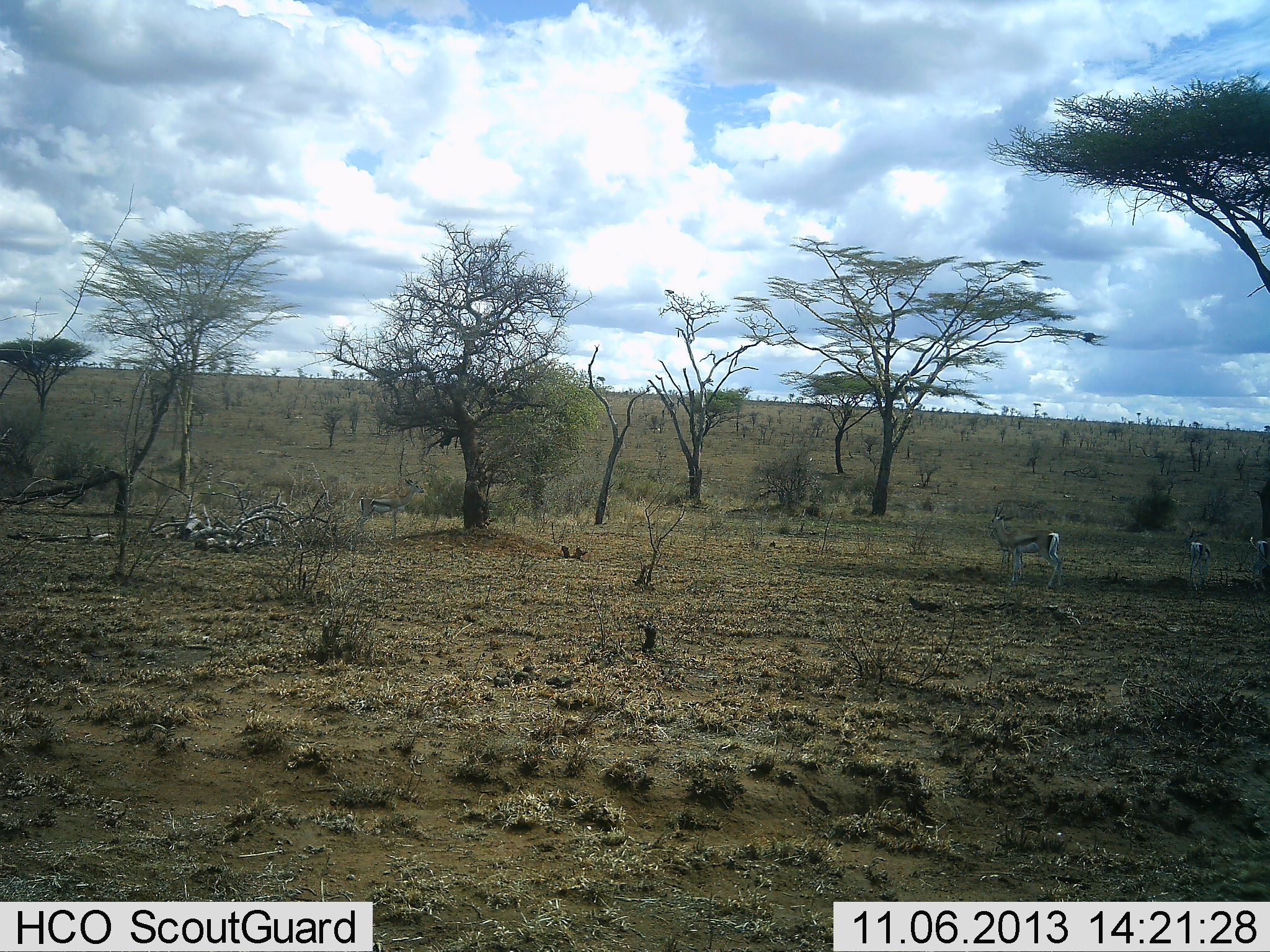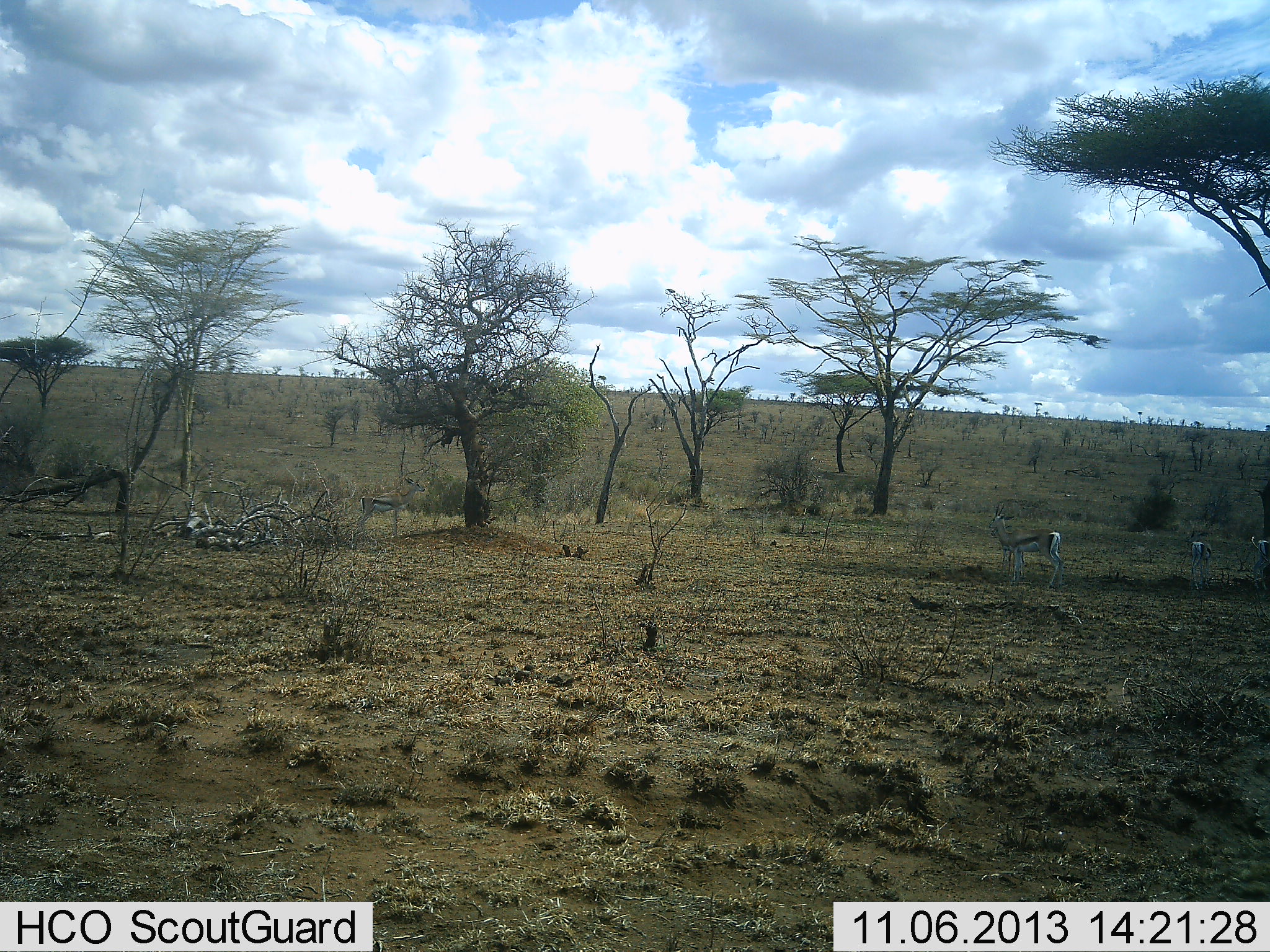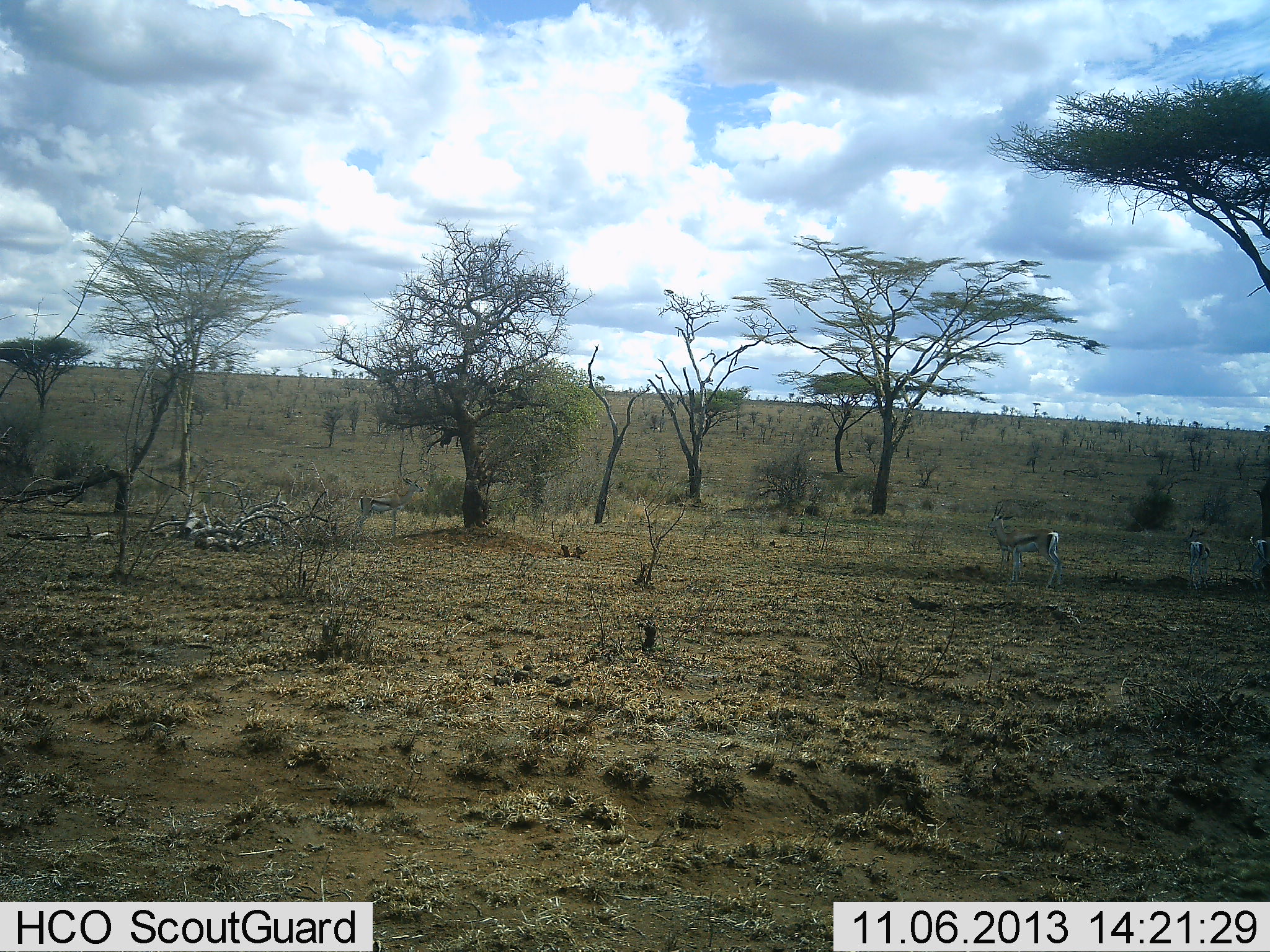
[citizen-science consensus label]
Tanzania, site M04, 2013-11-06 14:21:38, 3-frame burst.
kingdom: Animalia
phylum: Chordata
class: Mammalia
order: Artiodactyla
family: Bovidae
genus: Eudorcas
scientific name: Eudorcas thomsonii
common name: thomson's gazelle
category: gazellethomsons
Gazellethomsons (thomson's gazelle) (Eudorcas thomsonii), count 3. Behavior (volunteer vote fractions): standing 100%, resting 0%, moving 0%, interacting 0%. Young present (vote fraction): 0%. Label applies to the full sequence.